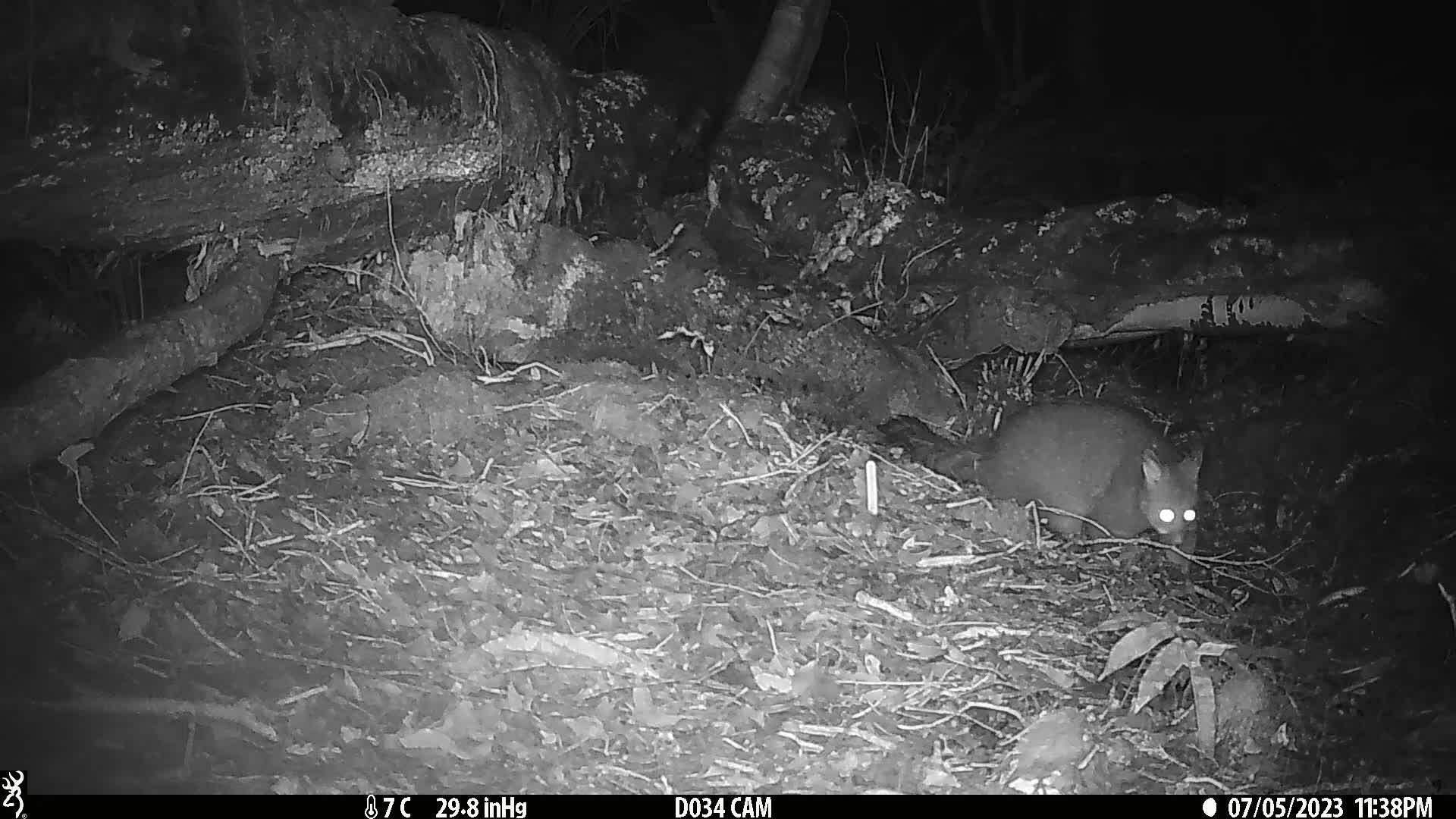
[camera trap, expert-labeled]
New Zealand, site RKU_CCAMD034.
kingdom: Animalia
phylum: Chordata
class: Mammalia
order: Diprotodontia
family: Phalangeridae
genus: Trichosurus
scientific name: Trichosurus vulpecula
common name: common brushtail possum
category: possum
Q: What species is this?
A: Possum (common brushtail possum) (Trichosurus vulpecula).